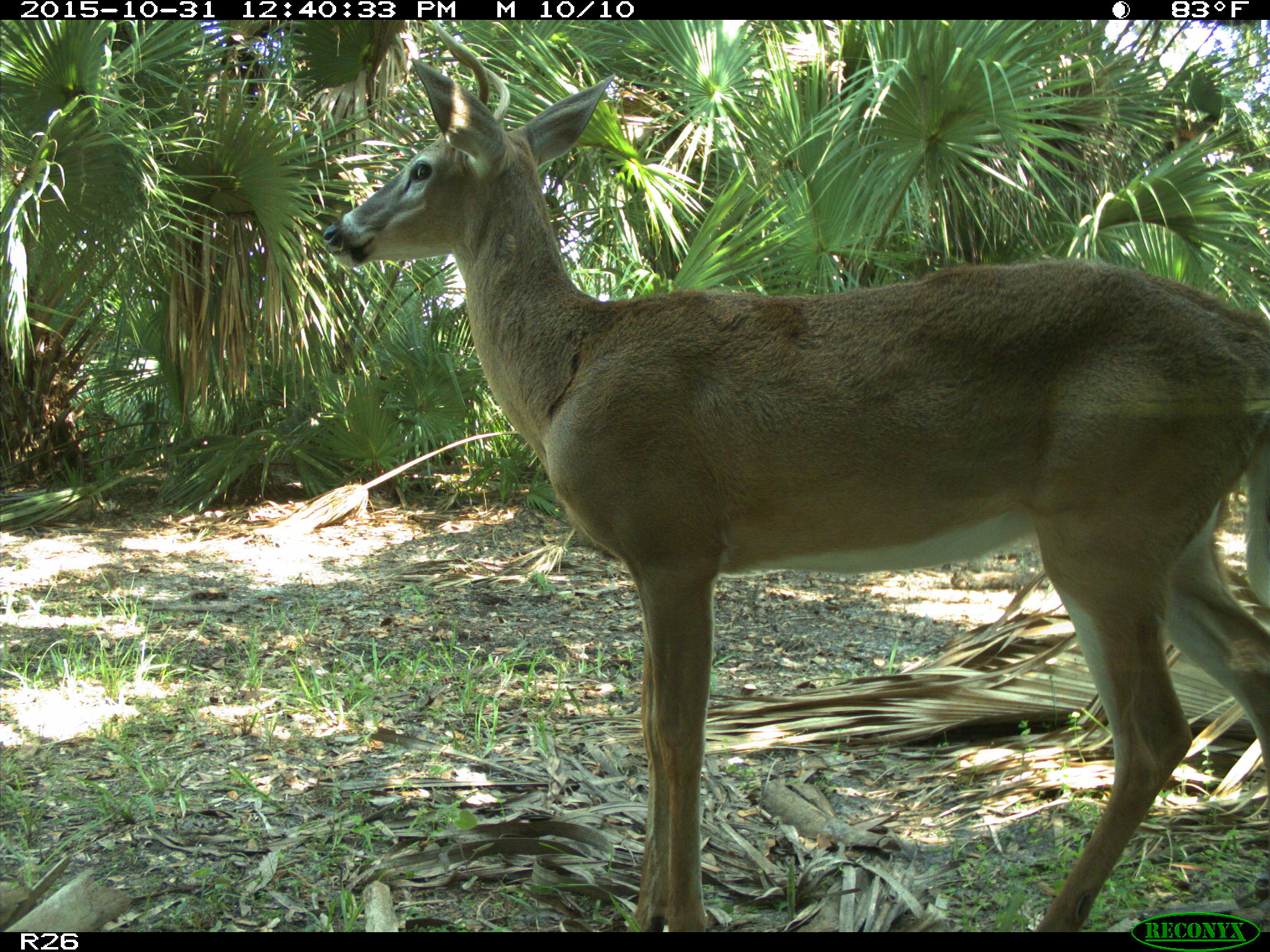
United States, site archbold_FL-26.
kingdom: Animalia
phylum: Chordata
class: Mammalia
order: Artiodactyla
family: Cervidae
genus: Odocoileus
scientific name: Odocoileus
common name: deer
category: unidentified deer